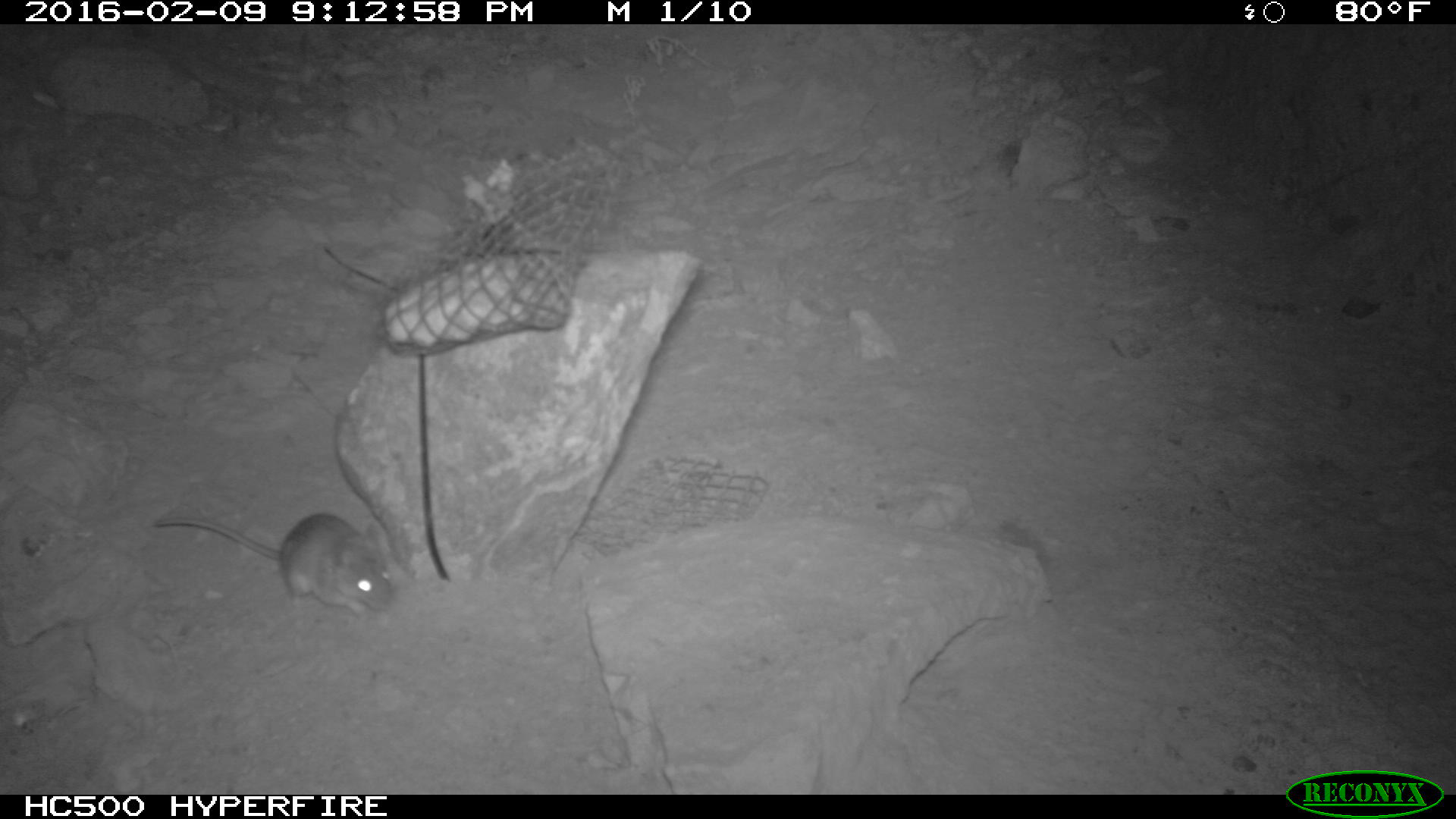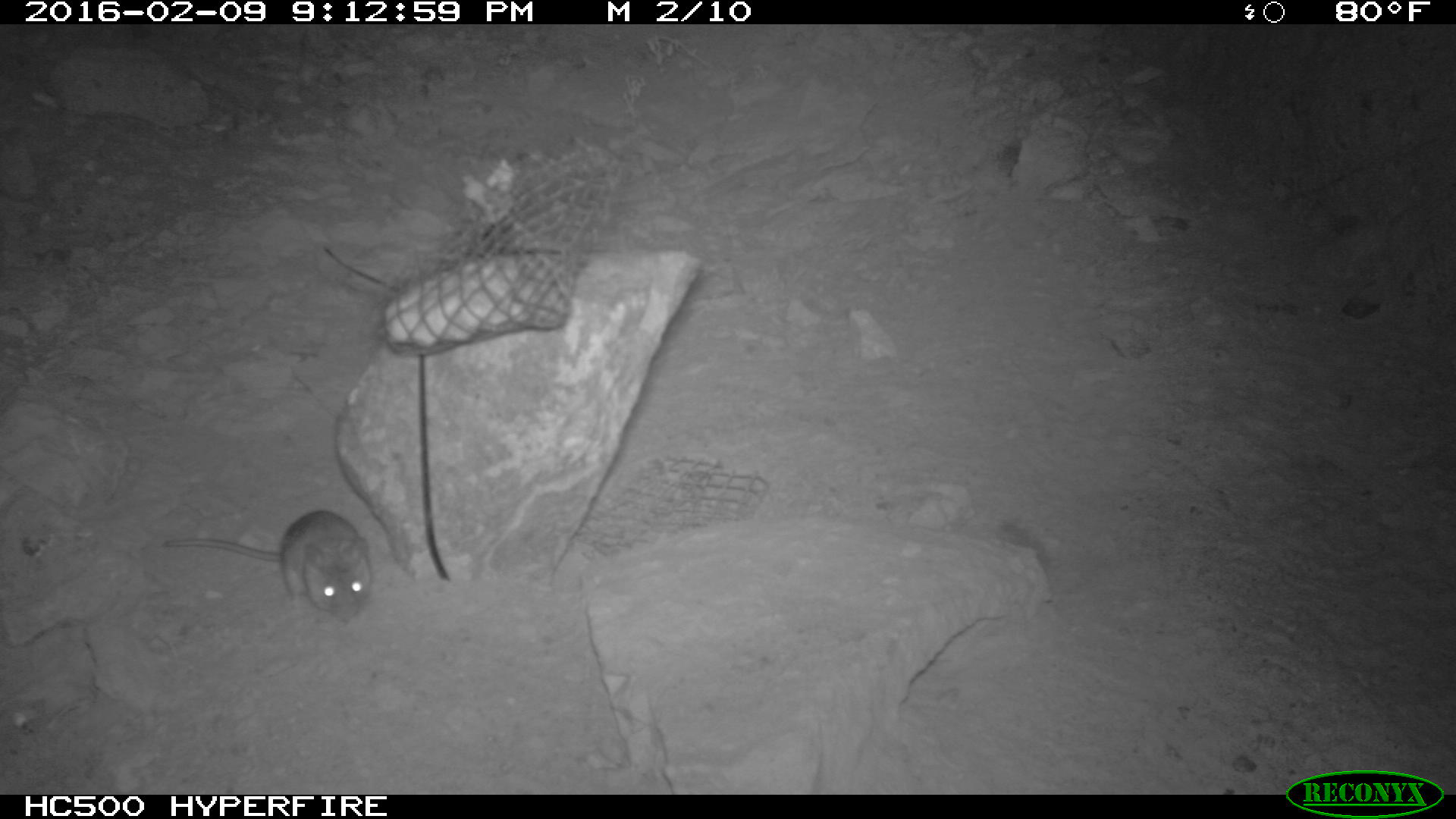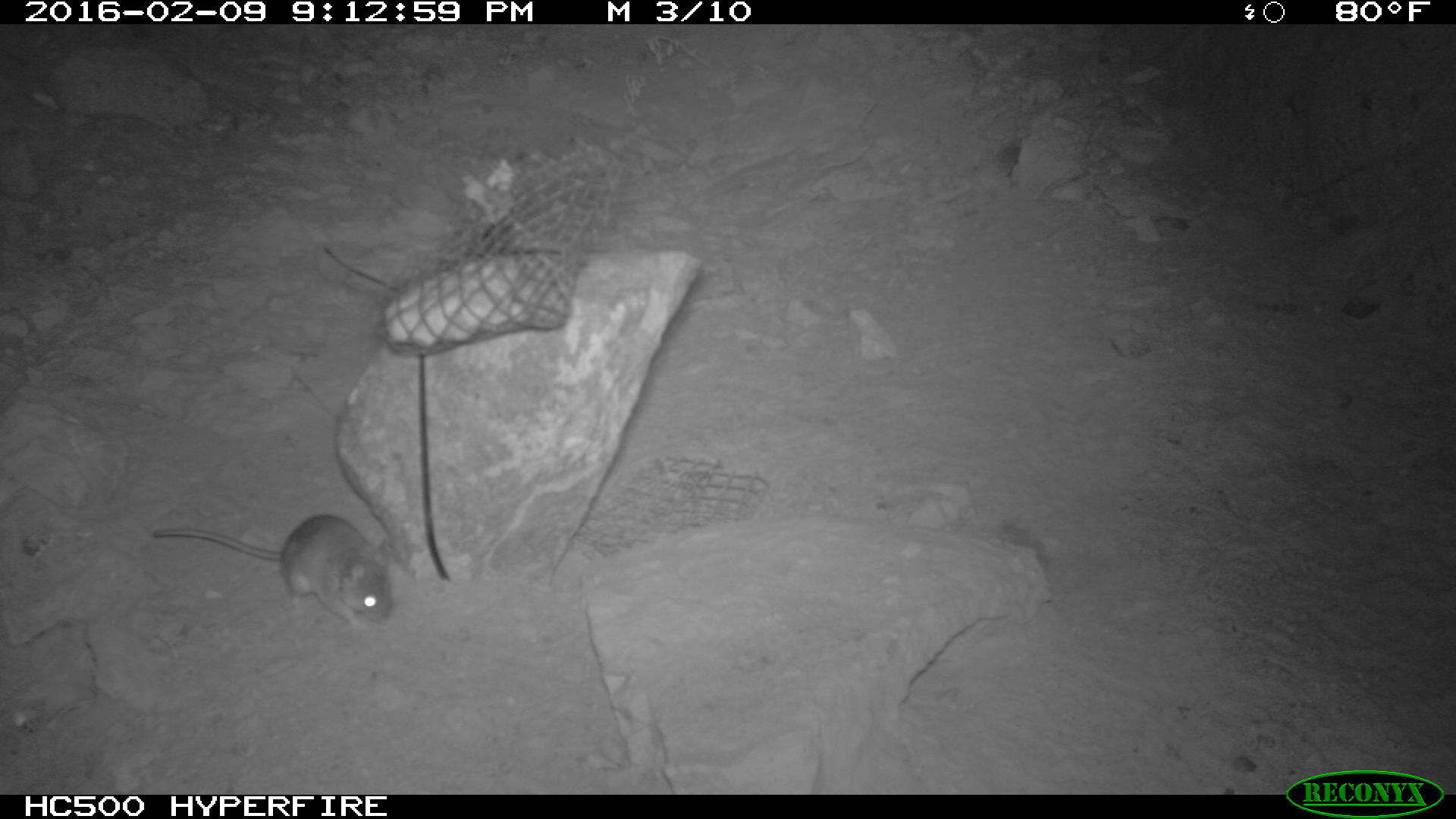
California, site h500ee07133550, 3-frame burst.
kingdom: Animalia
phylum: Chordata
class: Mammalia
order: Rodentia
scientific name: Rodentia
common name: rodent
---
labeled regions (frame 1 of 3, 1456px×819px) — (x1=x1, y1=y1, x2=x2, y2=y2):
rodent: (x1=155, y1=512, x2=393, y2=620)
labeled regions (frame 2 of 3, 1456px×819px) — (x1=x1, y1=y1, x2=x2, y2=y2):
rodent: (x1=162, y1=510, x2=376, y2=620)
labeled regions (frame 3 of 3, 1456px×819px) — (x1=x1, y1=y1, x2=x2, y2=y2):
rodent: (x1=152, y1=513, x2=391, y2=629)